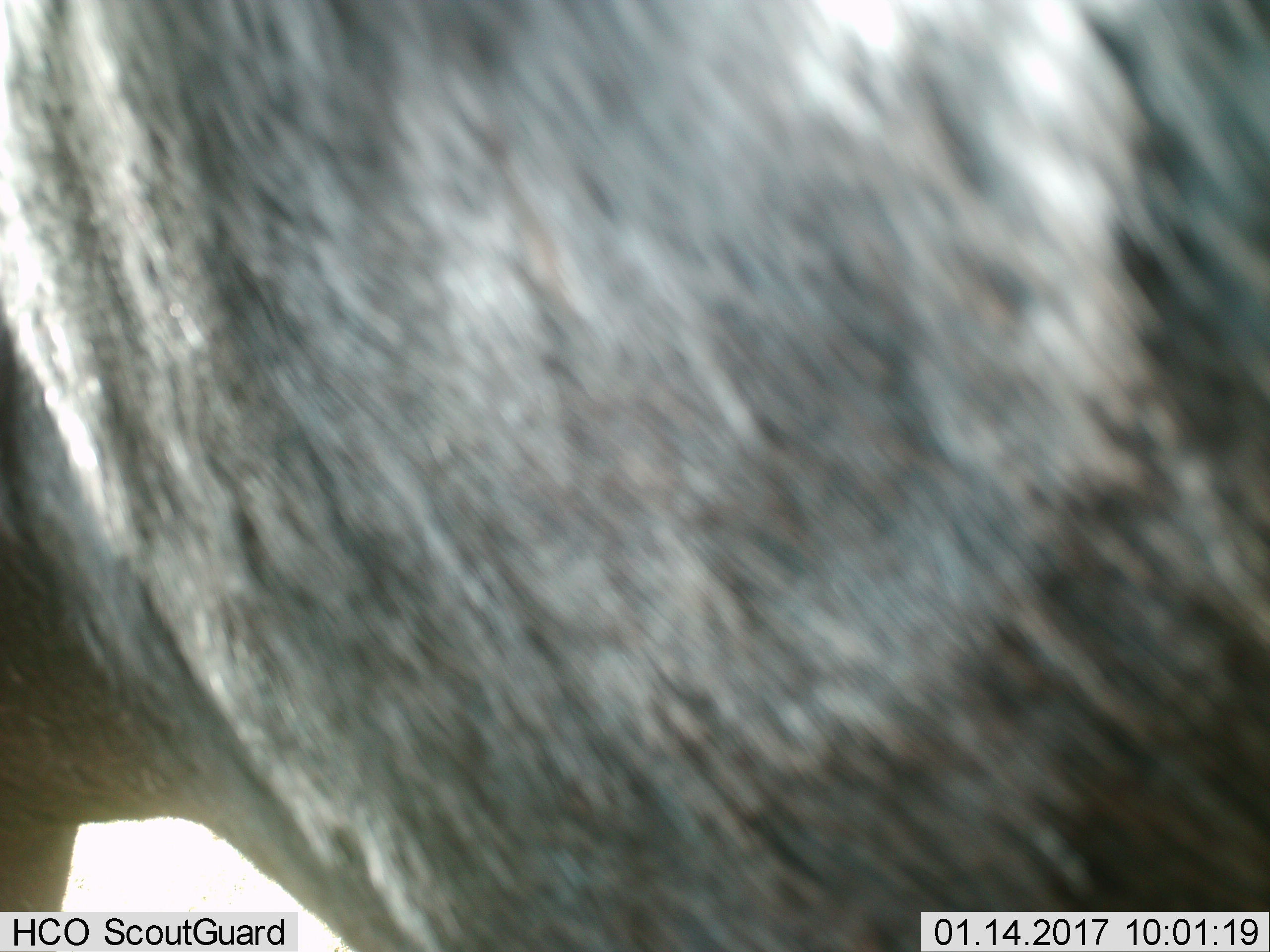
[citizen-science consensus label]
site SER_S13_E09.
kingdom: Animalia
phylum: Chordata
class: Mammalia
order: Artiodactyla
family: Bovidae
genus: Connochaetes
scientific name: Connochaetes taurinus taurinus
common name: blue wildebeest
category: wildebeestblue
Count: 1.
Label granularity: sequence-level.